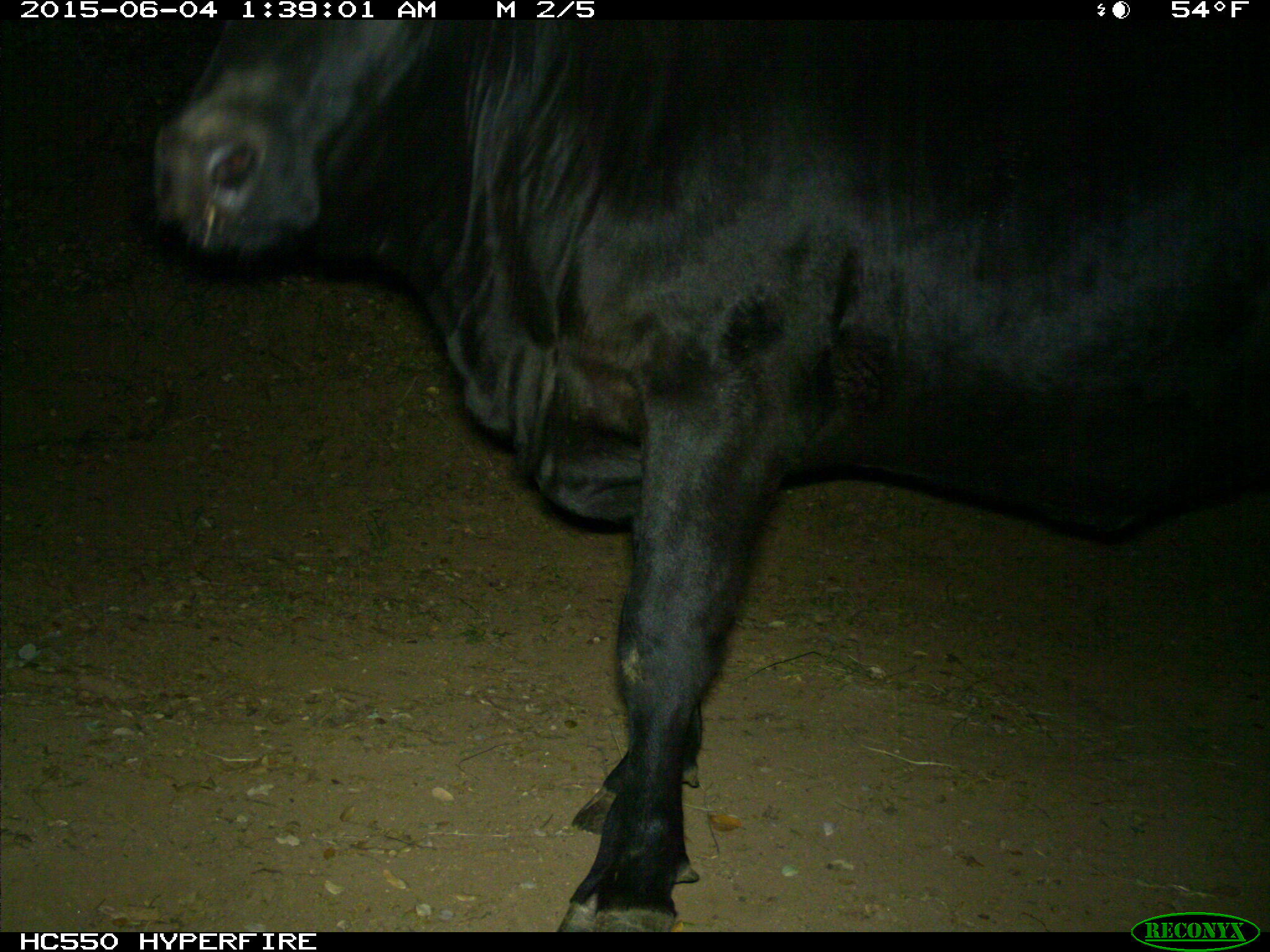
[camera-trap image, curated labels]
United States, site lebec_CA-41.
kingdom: Animalia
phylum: Chordata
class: Mammalia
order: Artiodactyla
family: Bovidae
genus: Bos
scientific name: Bos taurus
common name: domestic cow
Bos taurus (domestic cow).